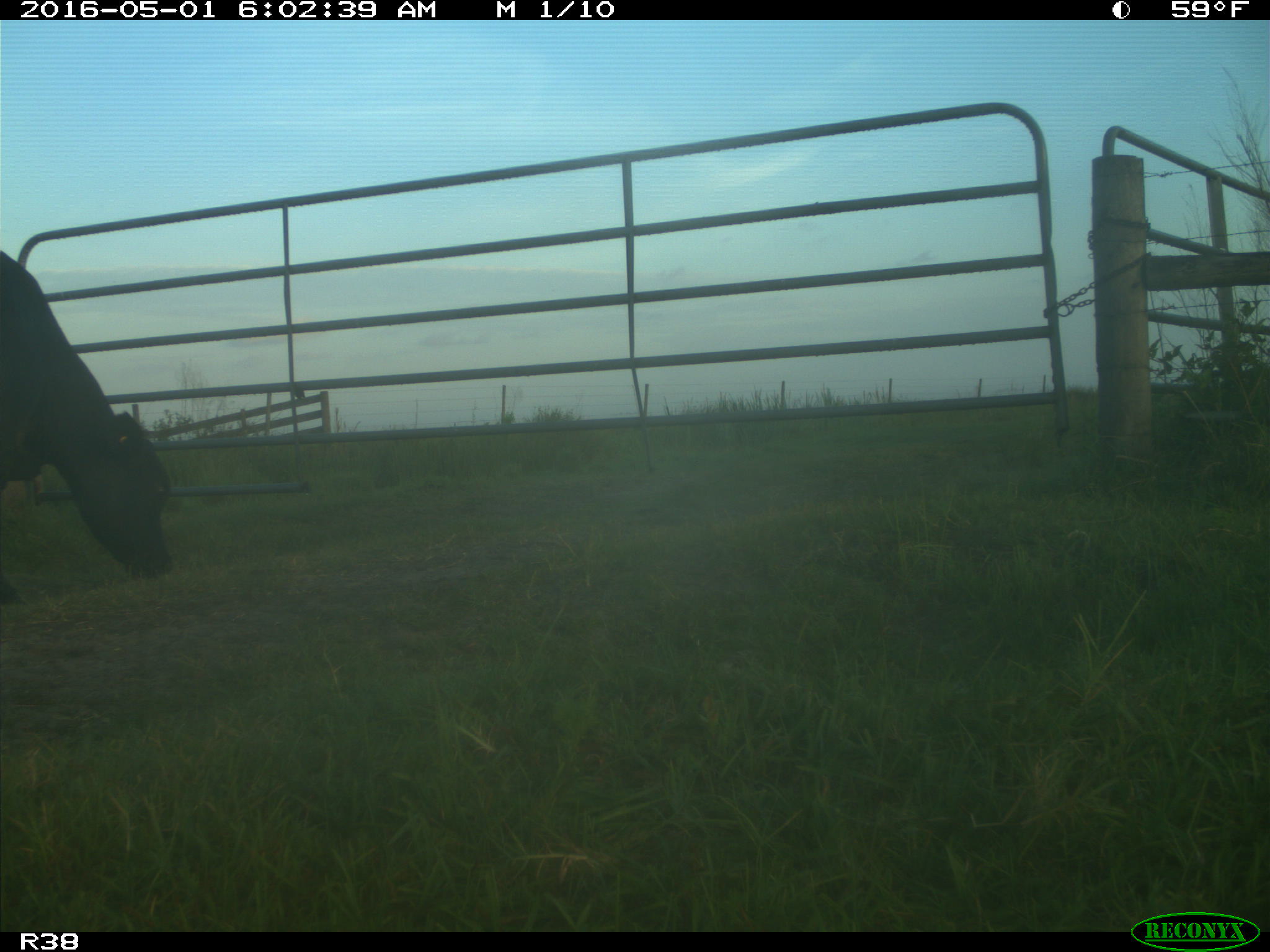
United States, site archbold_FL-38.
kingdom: Animalia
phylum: Chordata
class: Mammalia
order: Artiodactyla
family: Bovidae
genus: Bos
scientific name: Bos taurus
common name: domestic cow